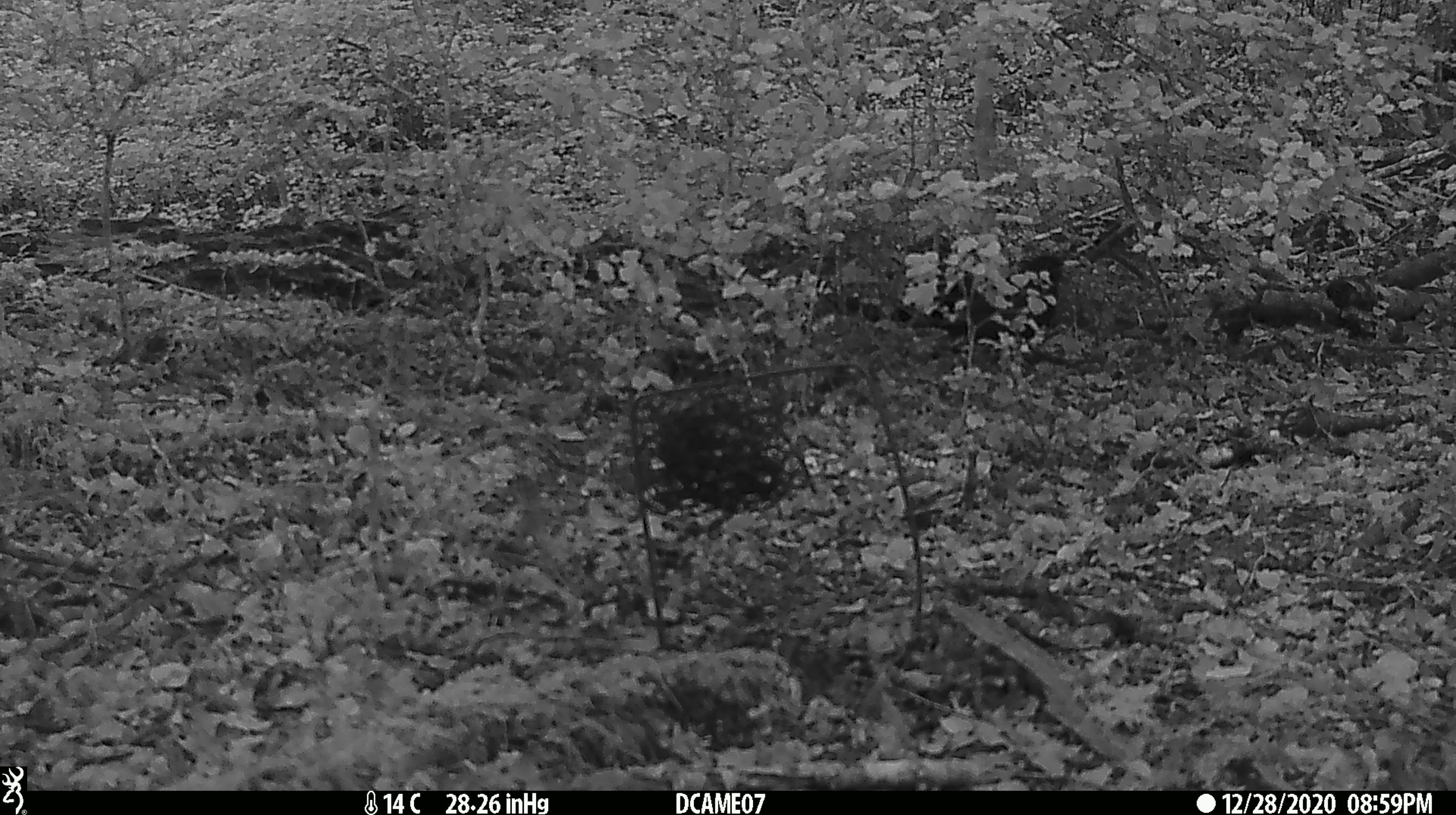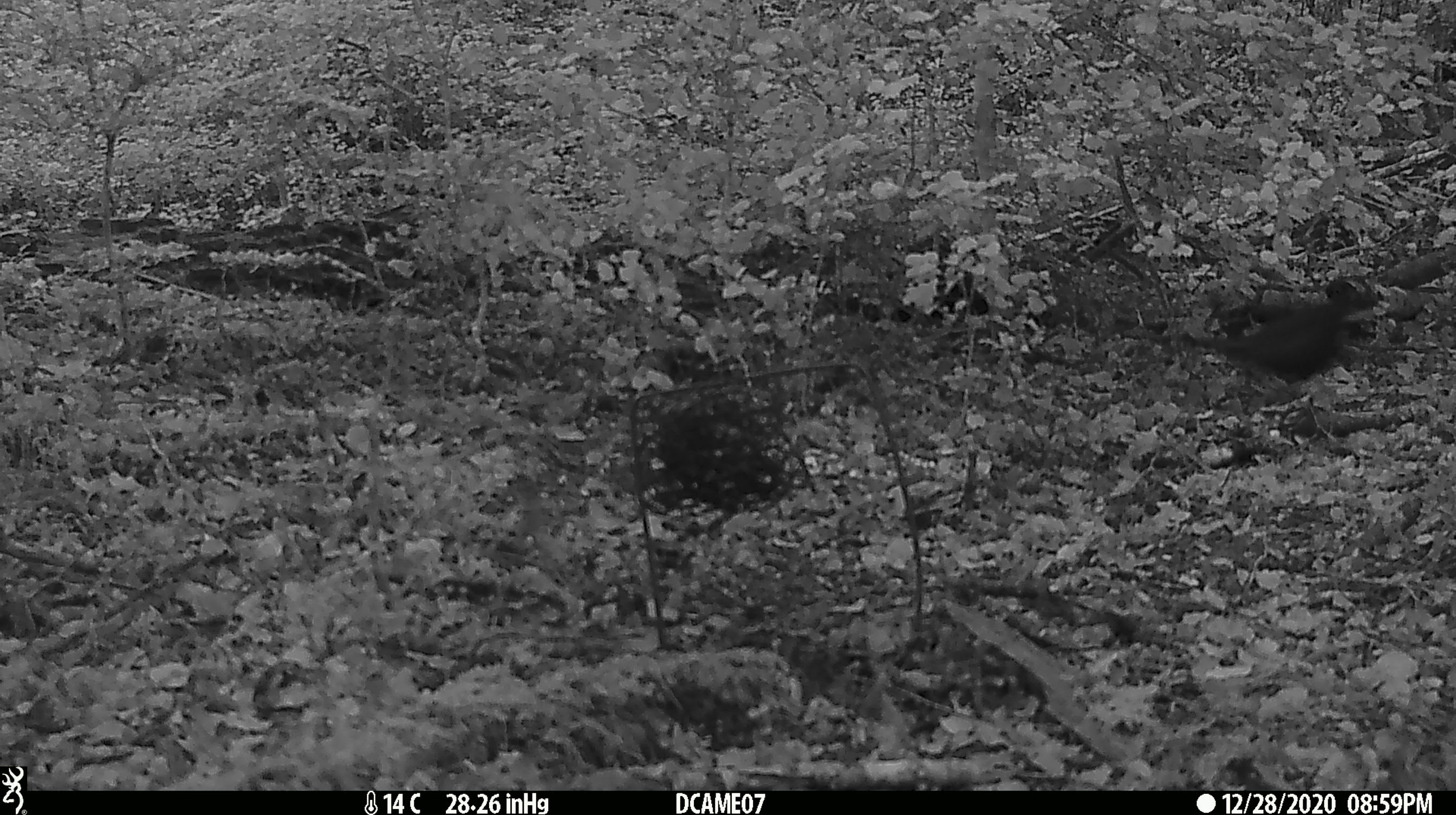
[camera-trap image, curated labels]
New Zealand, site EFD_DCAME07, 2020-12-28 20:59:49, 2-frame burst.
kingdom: Animalia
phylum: Chordata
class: Aves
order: Passeriformes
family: Turdidae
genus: Turdus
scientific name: Turdus merula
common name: eurasian blackbird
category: blackbird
Blackbird (eurasian blackbird) (Turdus merula).